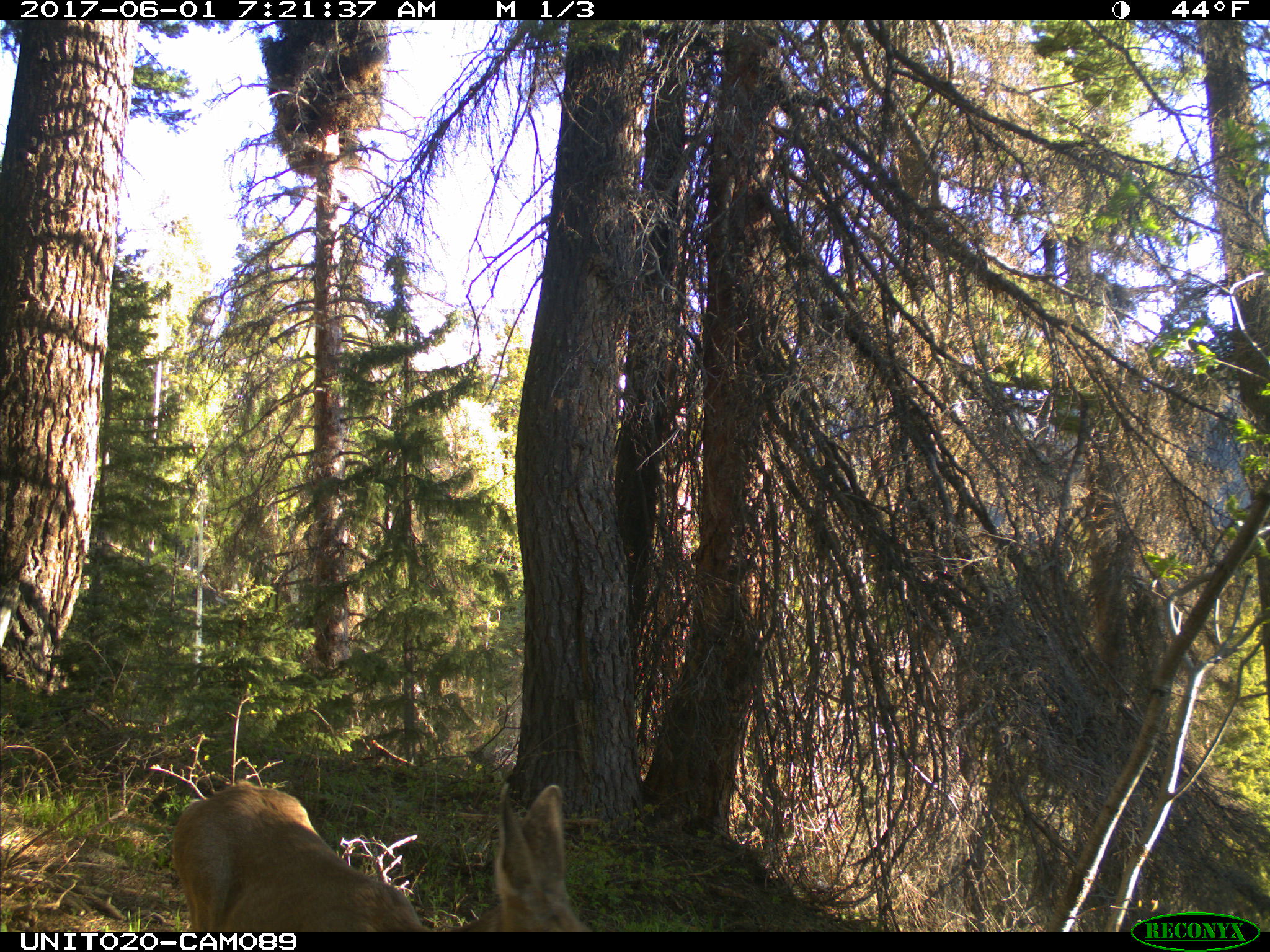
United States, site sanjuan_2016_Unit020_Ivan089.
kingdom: Animalia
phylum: Chordata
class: Mammalia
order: Artiodactyla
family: Cervidae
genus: Odocoileus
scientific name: Odocoileus hemionus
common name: mule deer